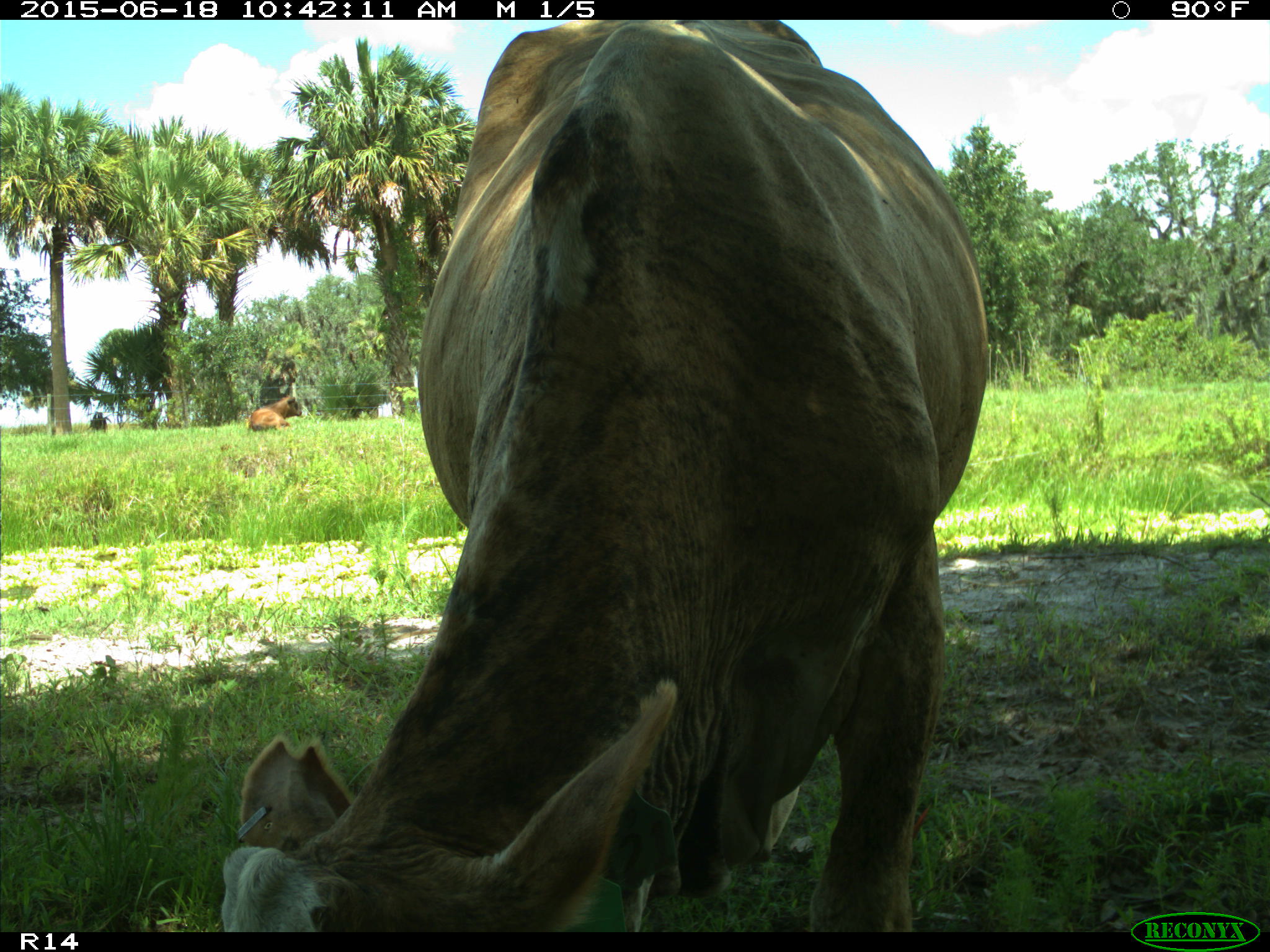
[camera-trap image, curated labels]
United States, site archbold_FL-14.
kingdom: Animalia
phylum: Chordata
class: Mammalia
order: Artiodactyla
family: Bovidae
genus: Bos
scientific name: Bos taurus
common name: domestic cow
Bos taurus (domestic cow).